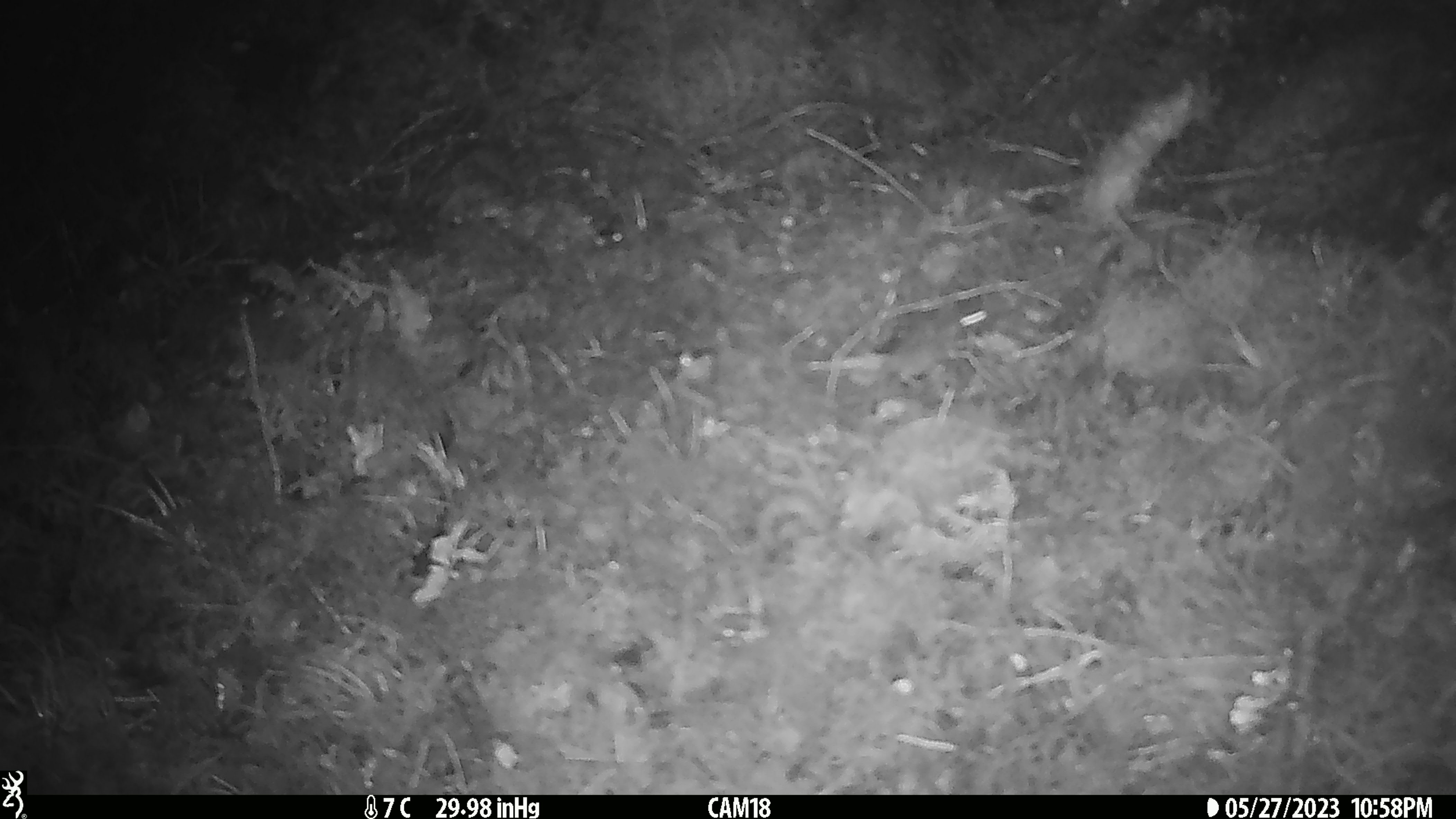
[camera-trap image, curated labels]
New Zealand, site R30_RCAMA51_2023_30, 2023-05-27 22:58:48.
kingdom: Animalia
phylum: Chordata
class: Mammalia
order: Rodentia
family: Muridae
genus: Mus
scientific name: Mus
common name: mouse